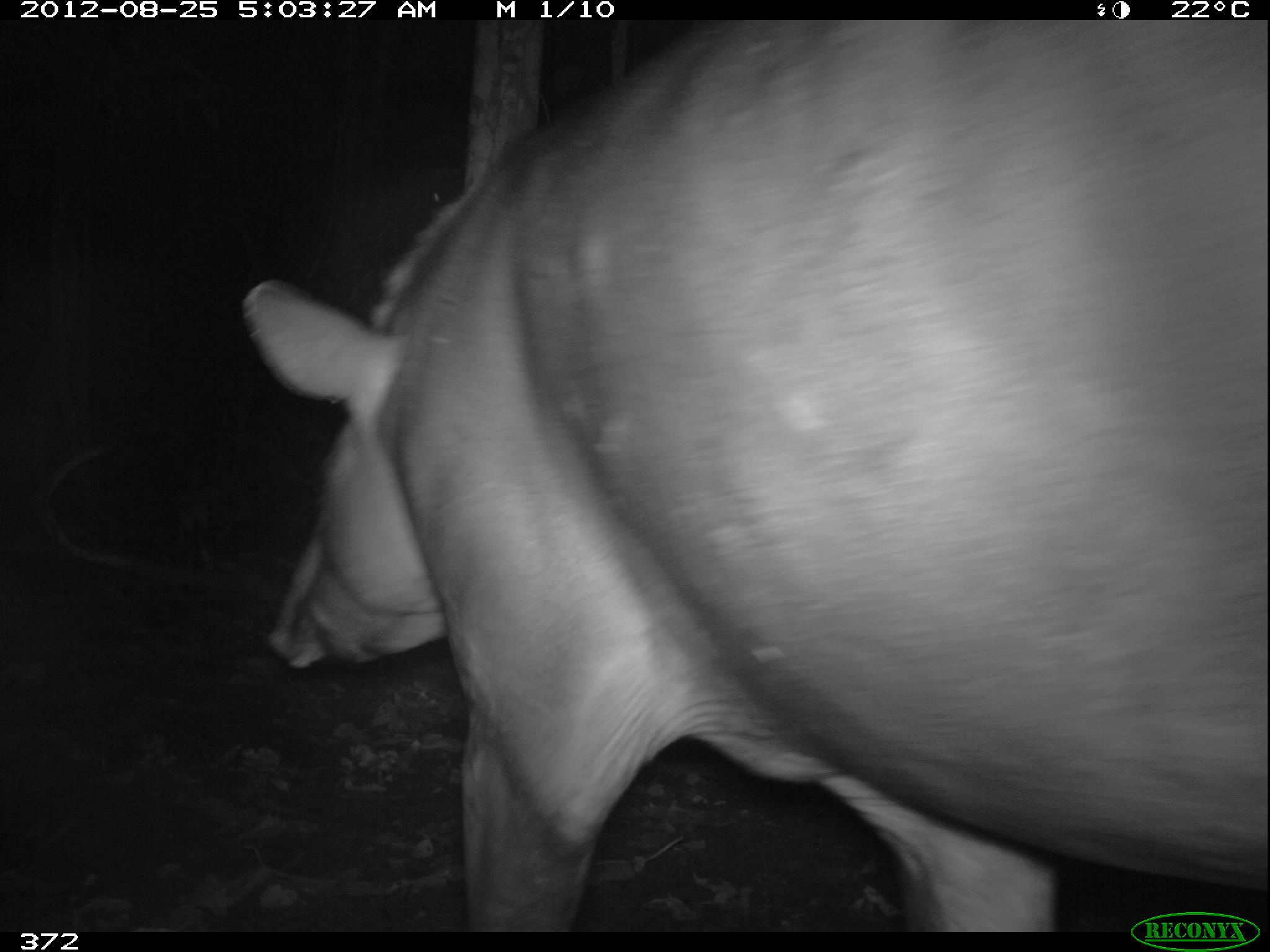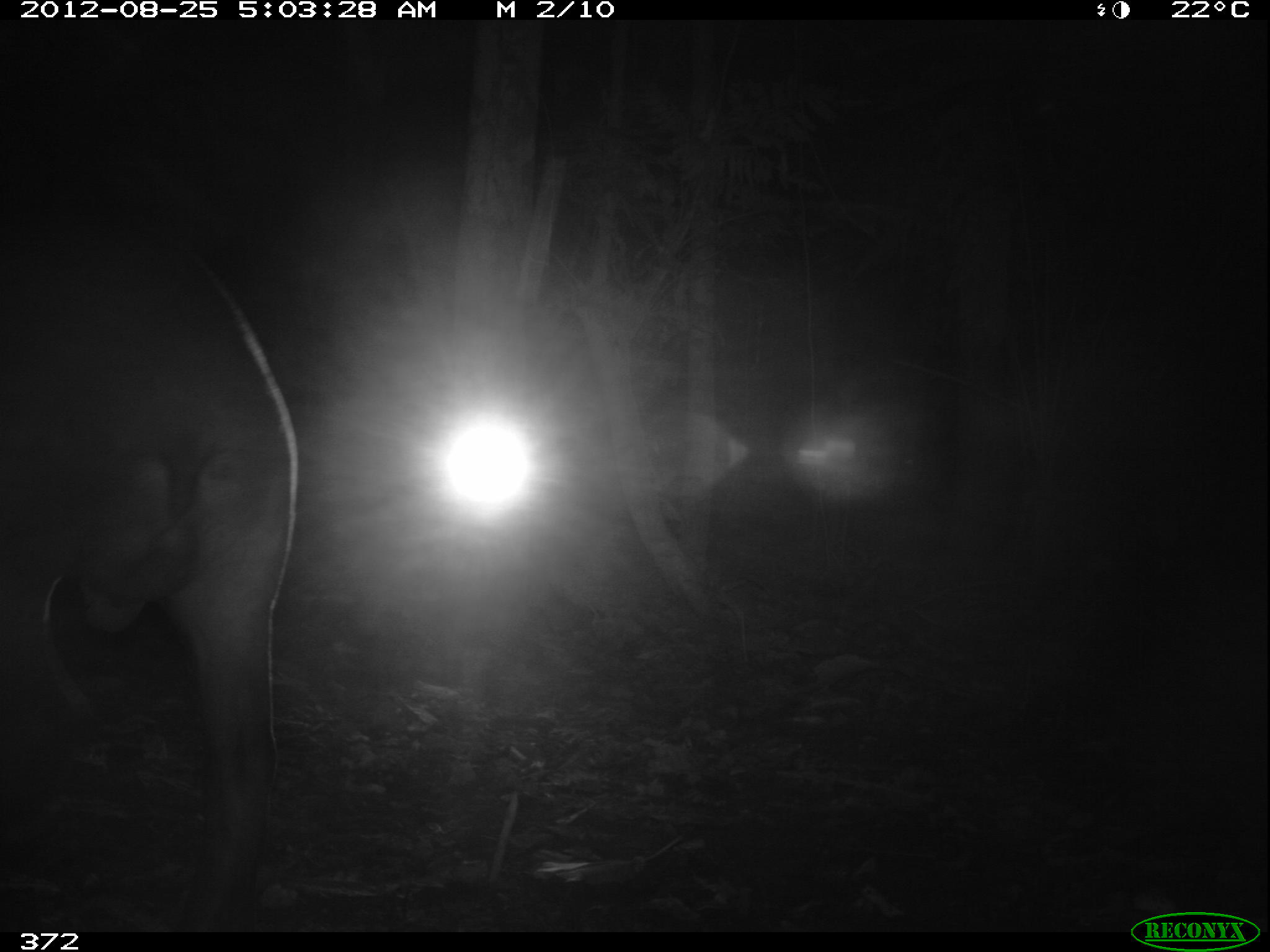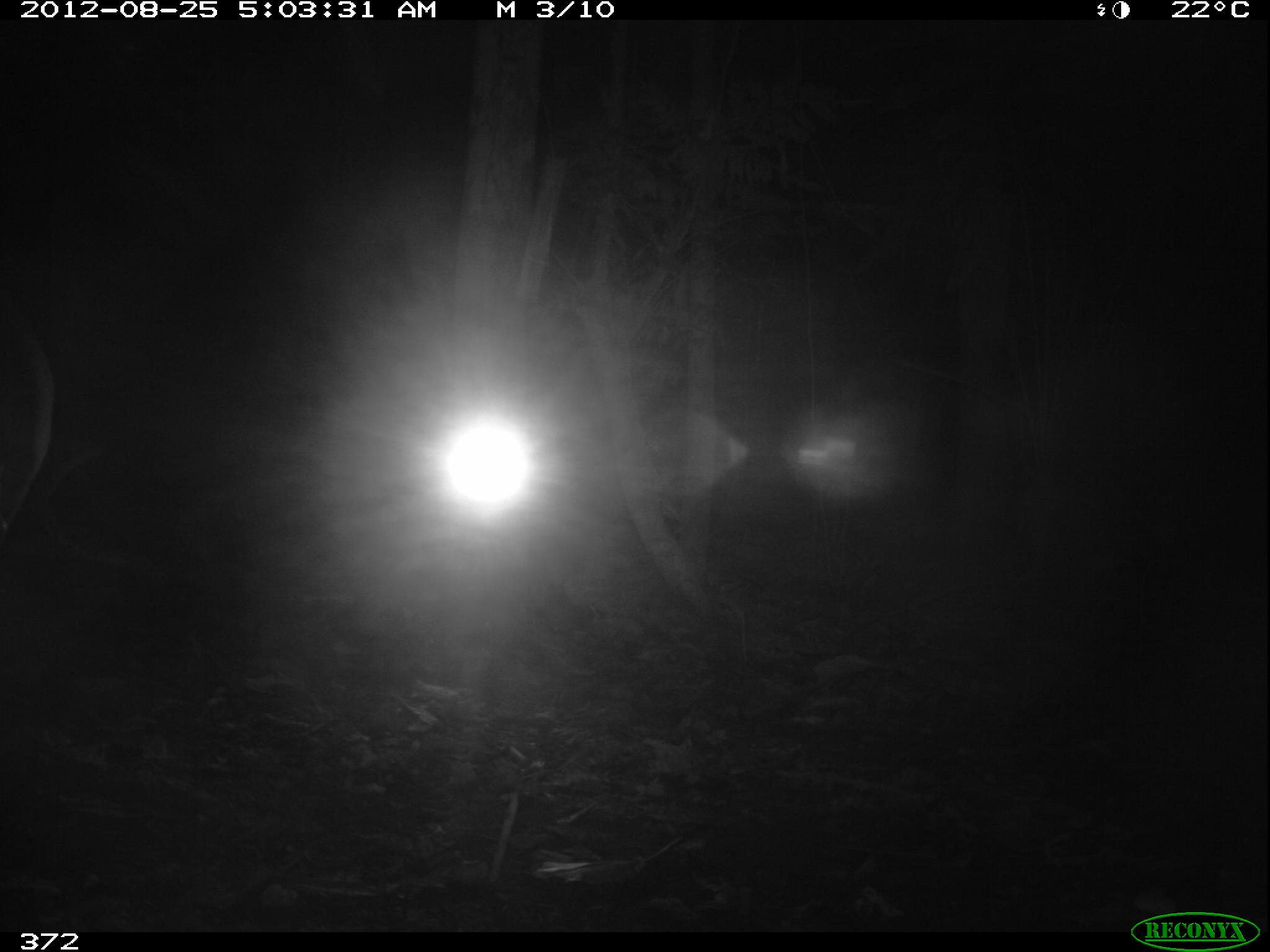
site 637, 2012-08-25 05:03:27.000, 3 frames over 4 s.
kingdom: Animalia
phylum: Chordata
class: Mammalia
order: Perissodactyla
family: Tapiridae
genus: Tapirus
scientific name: Tapirus terrestris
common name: south american tapir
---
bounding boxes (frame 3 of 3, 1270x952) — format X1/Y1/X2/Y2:
tapirus terrestris: 1/285/58/541